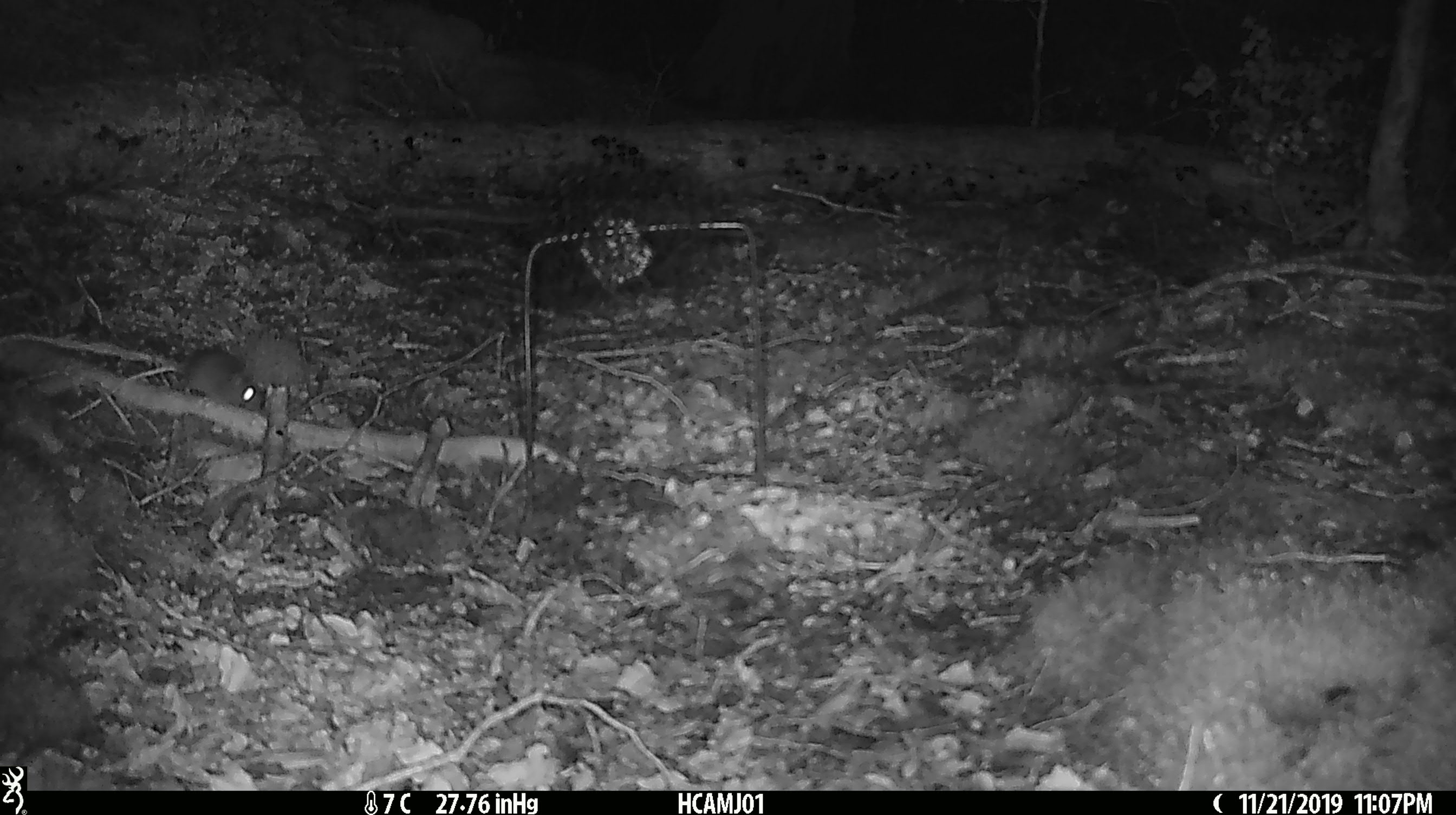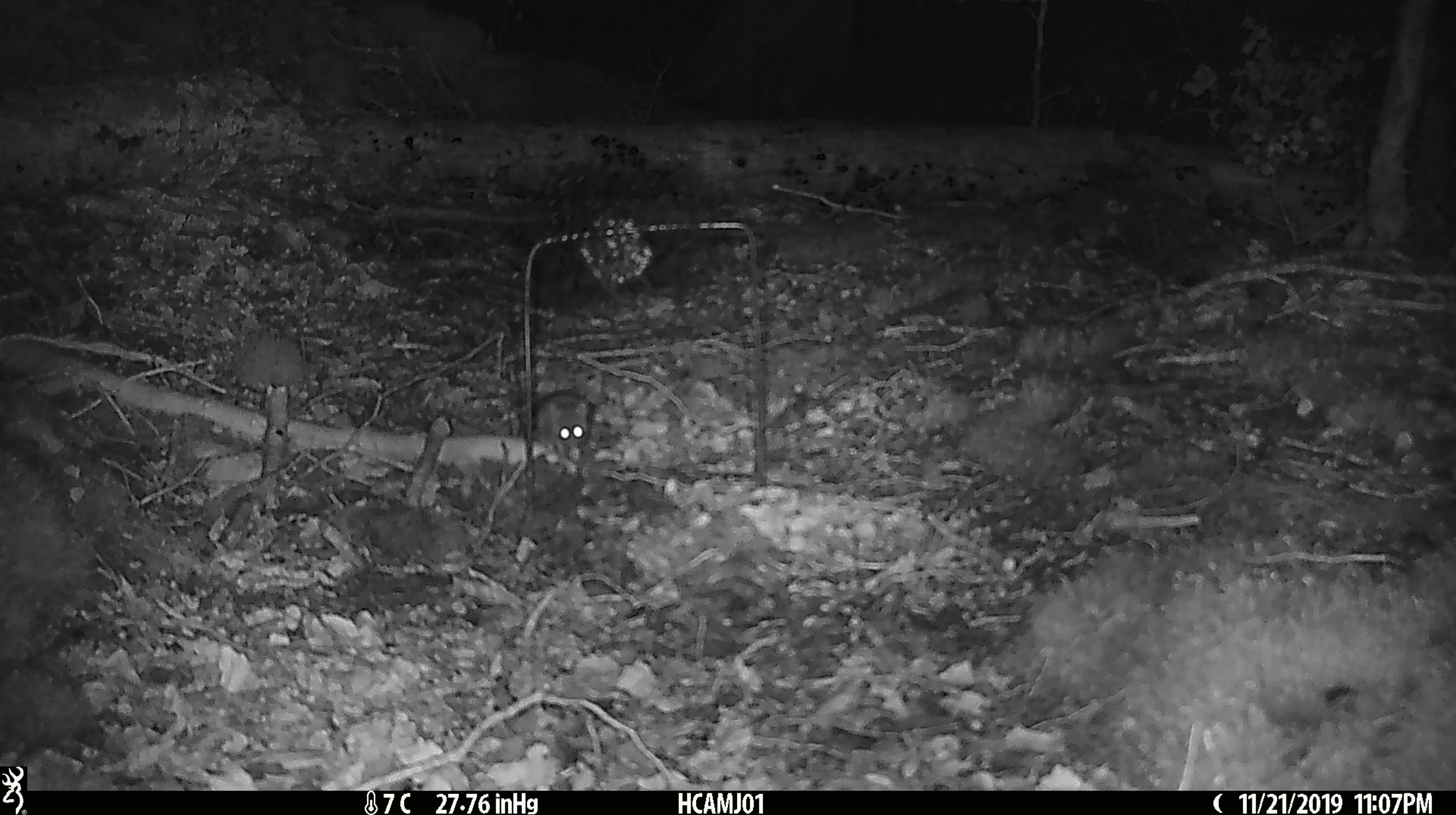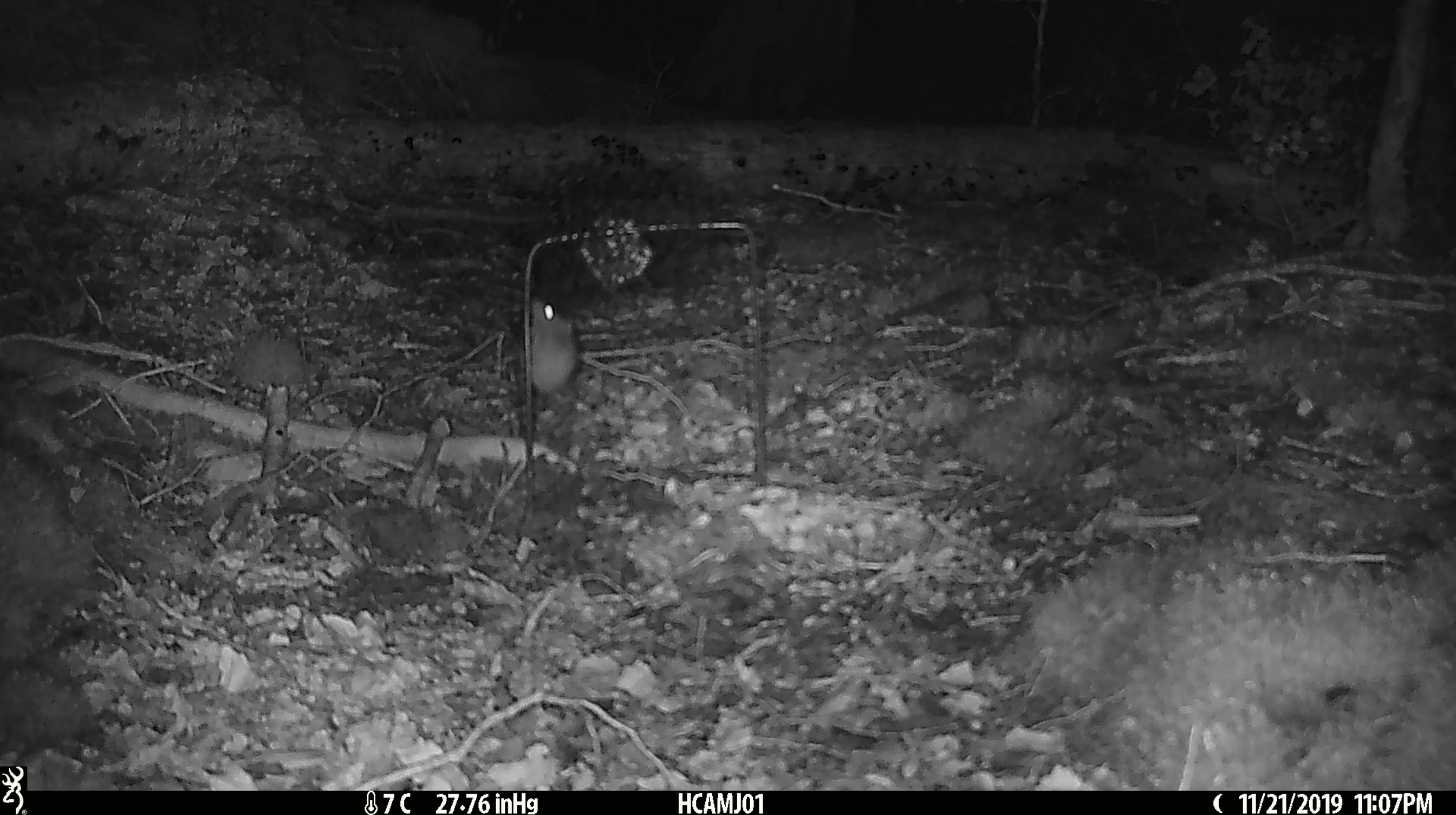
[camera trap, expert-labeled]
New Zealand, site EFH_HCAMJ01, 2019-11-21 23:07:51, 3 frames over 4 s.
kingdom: Animalia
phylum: Chordata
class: Mammalia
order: Rodentia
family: Muridae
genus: Mus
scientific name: Mus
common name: mouse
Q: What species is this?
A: Mouse (Mus).